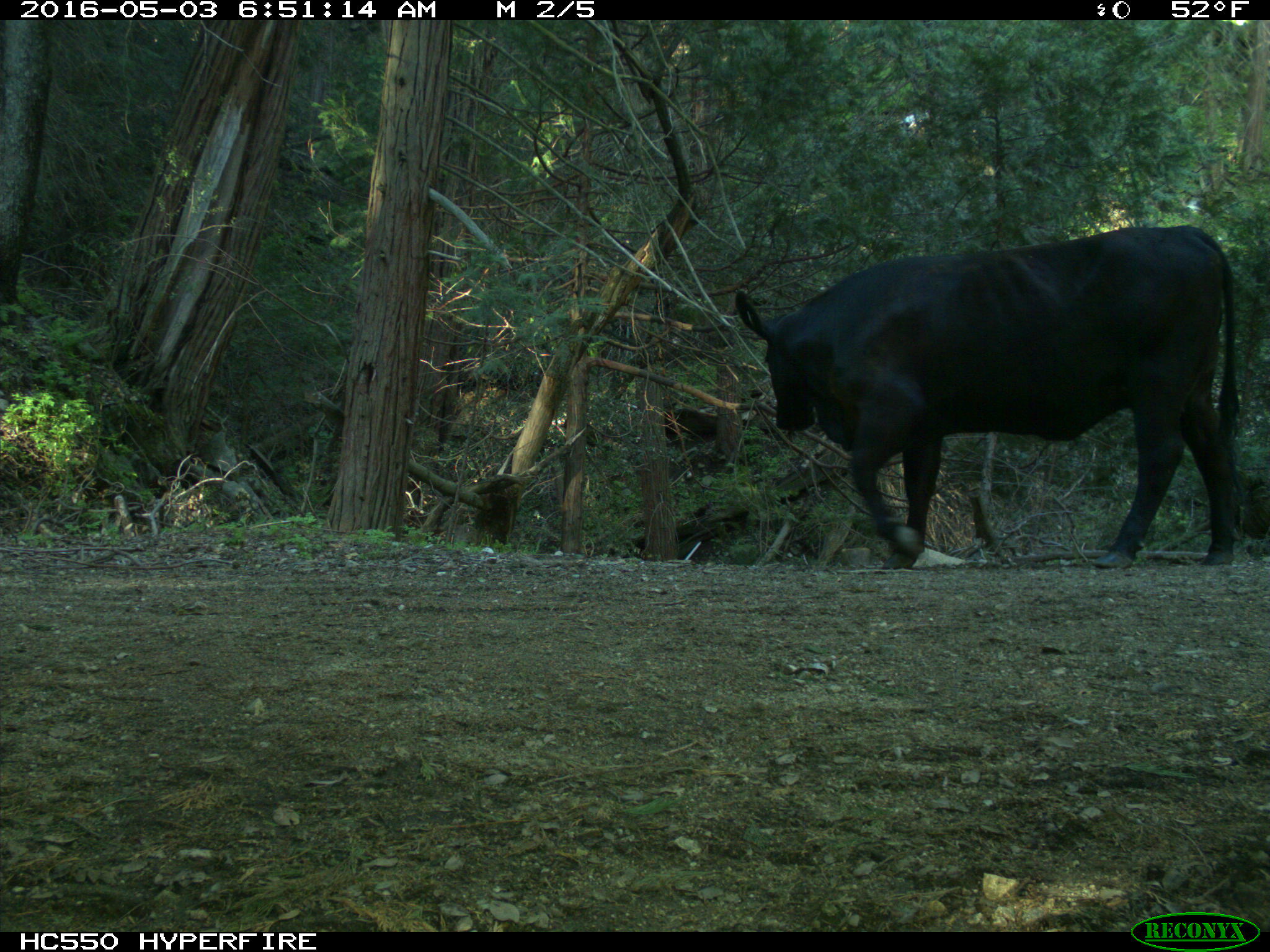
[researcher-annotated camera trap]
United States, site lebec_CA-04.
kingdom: Animalia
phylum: Chordata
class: Mammalia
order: Artiodactyla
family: Bovidae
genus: Bos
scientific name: Bos taurus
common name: domestic cow